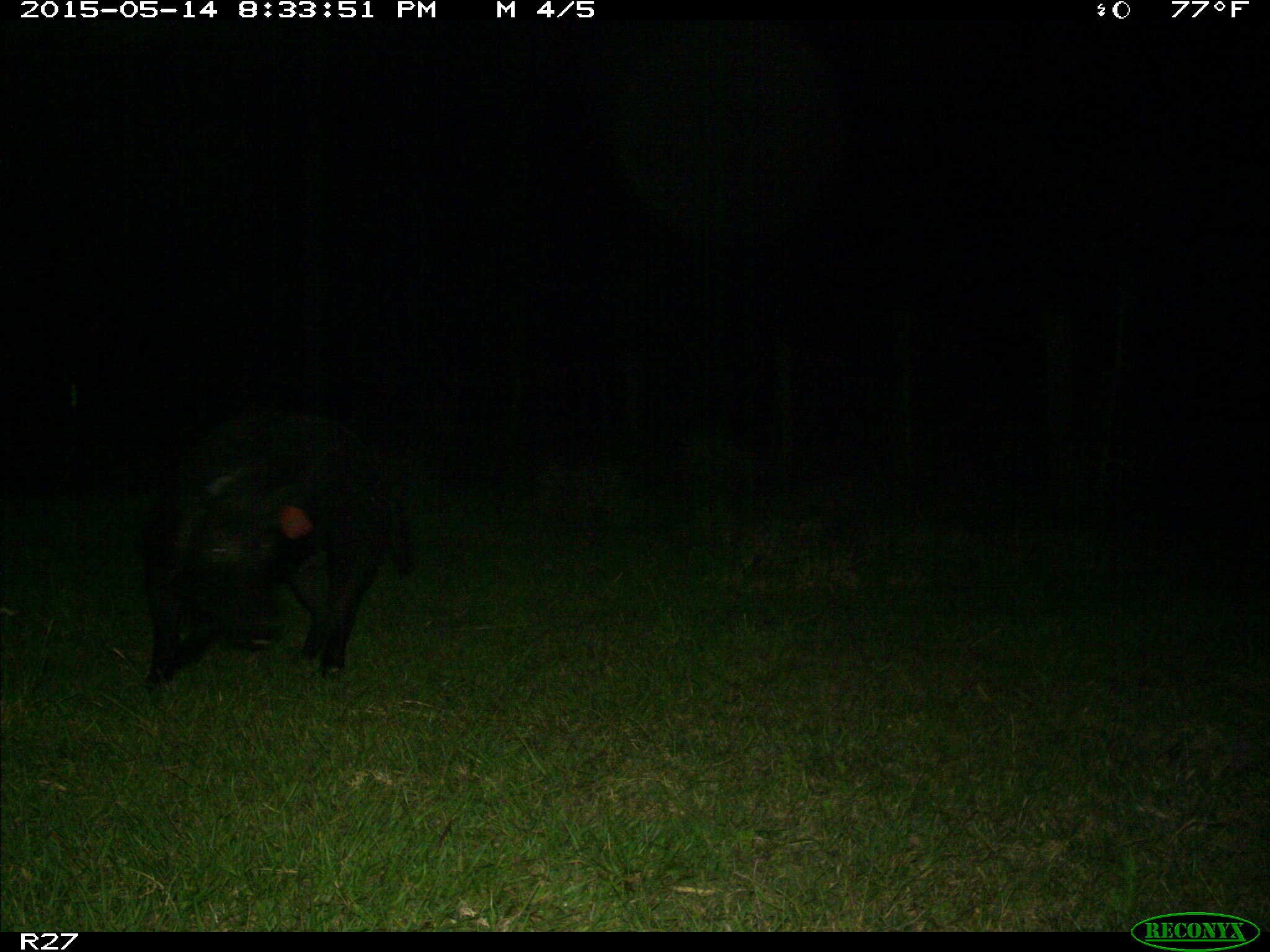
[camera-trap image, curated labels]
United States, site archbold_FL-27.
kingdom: Animalia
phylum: Chordata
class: Mammalia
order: Artiodactyla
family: Suidae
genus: Sus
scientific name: Sus scrofa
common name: wild boar